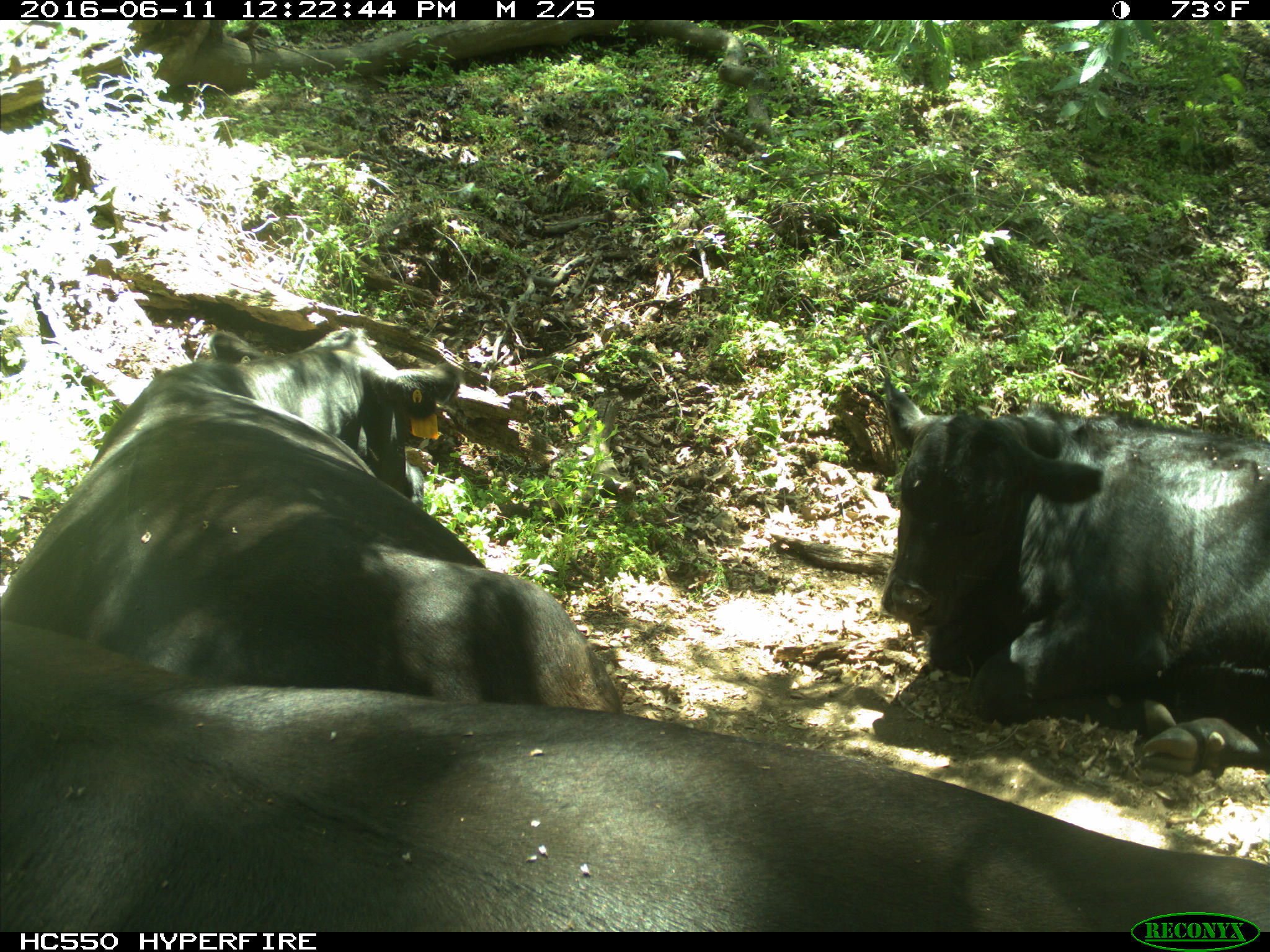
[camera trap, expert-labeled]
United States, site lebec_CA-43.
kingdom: Animalia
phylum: Chordata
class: Mammalia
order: Artiodactyla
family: Bovidae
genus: Bos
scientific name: Bos taurus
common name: domestic cow